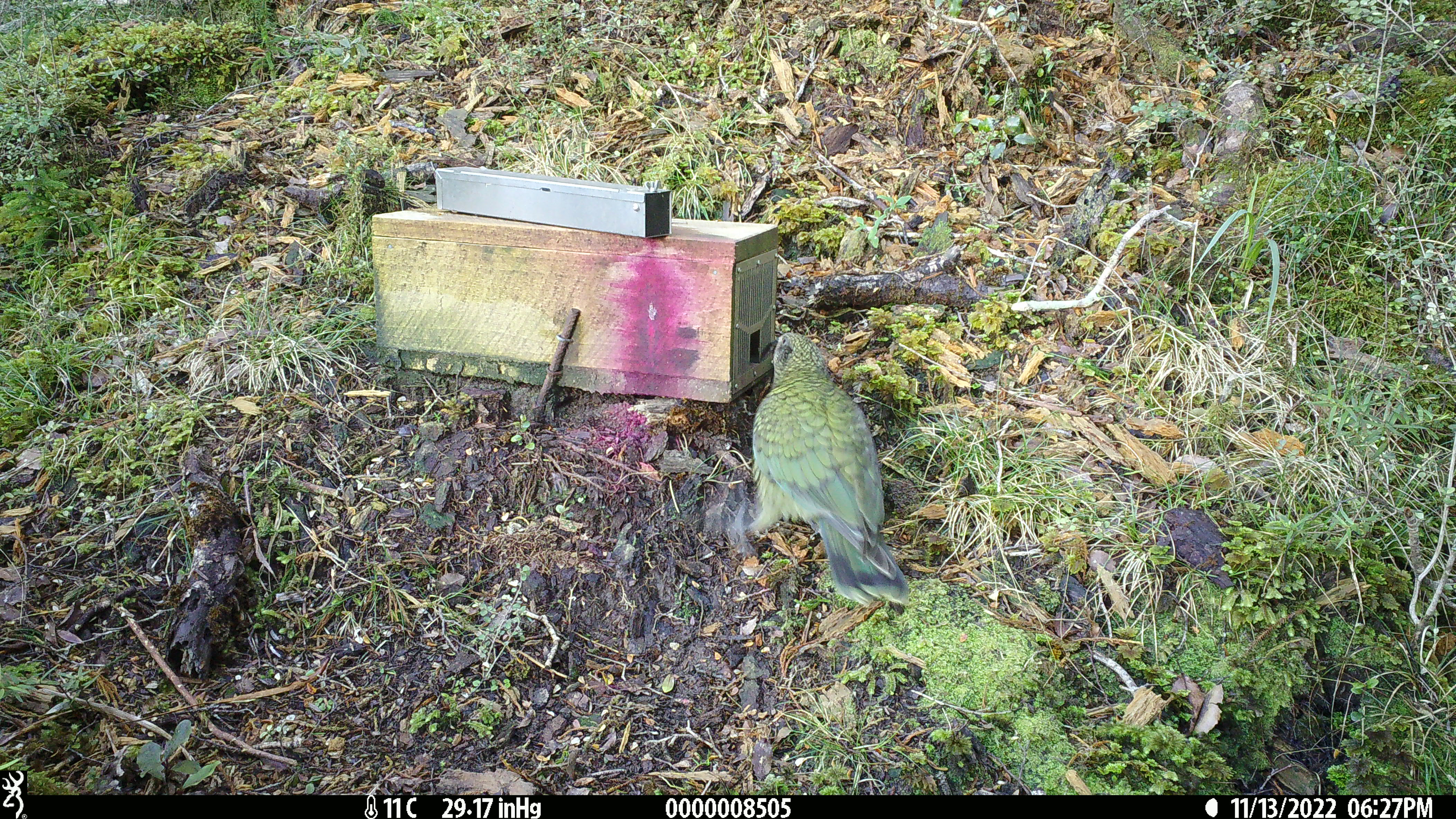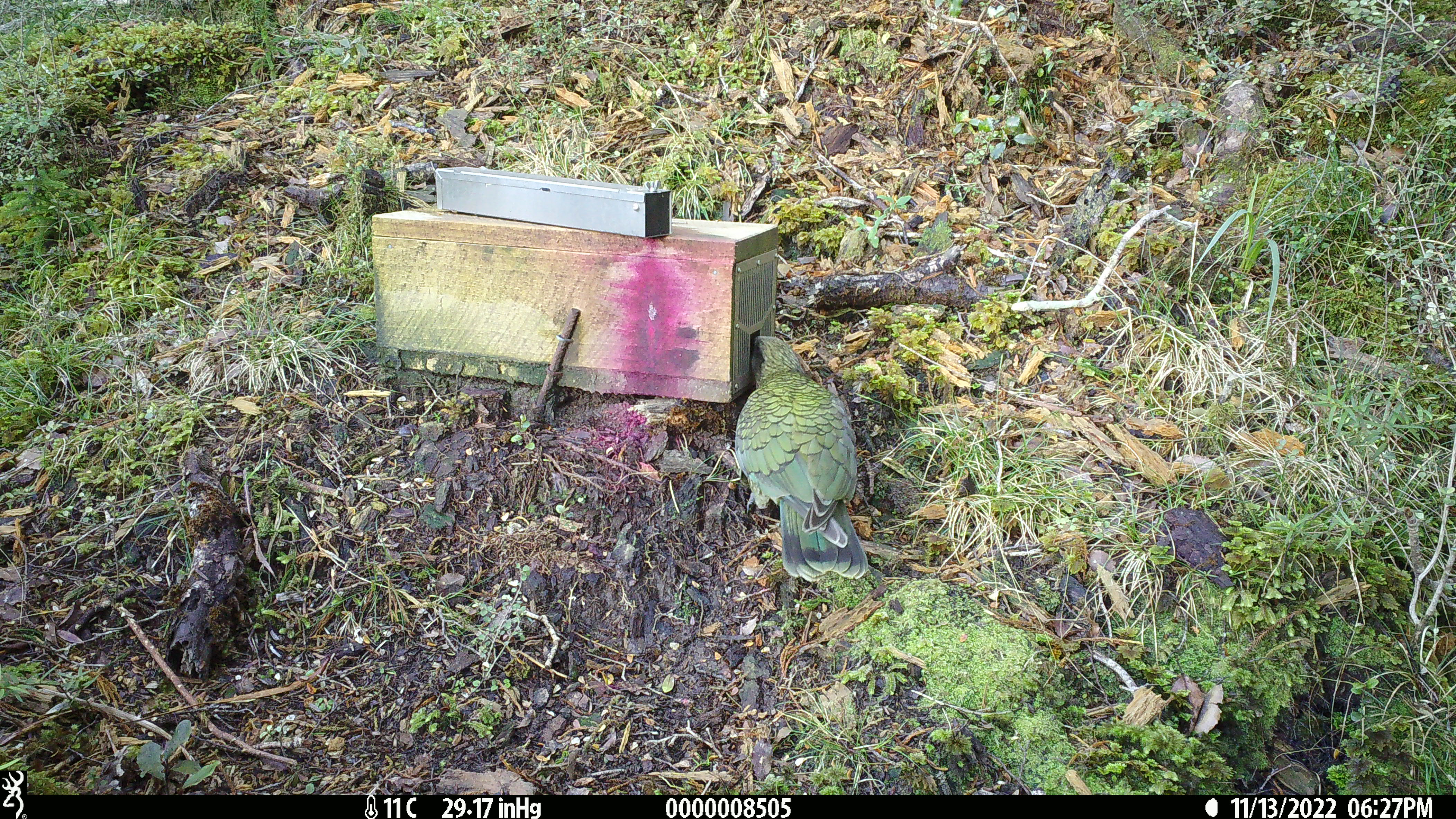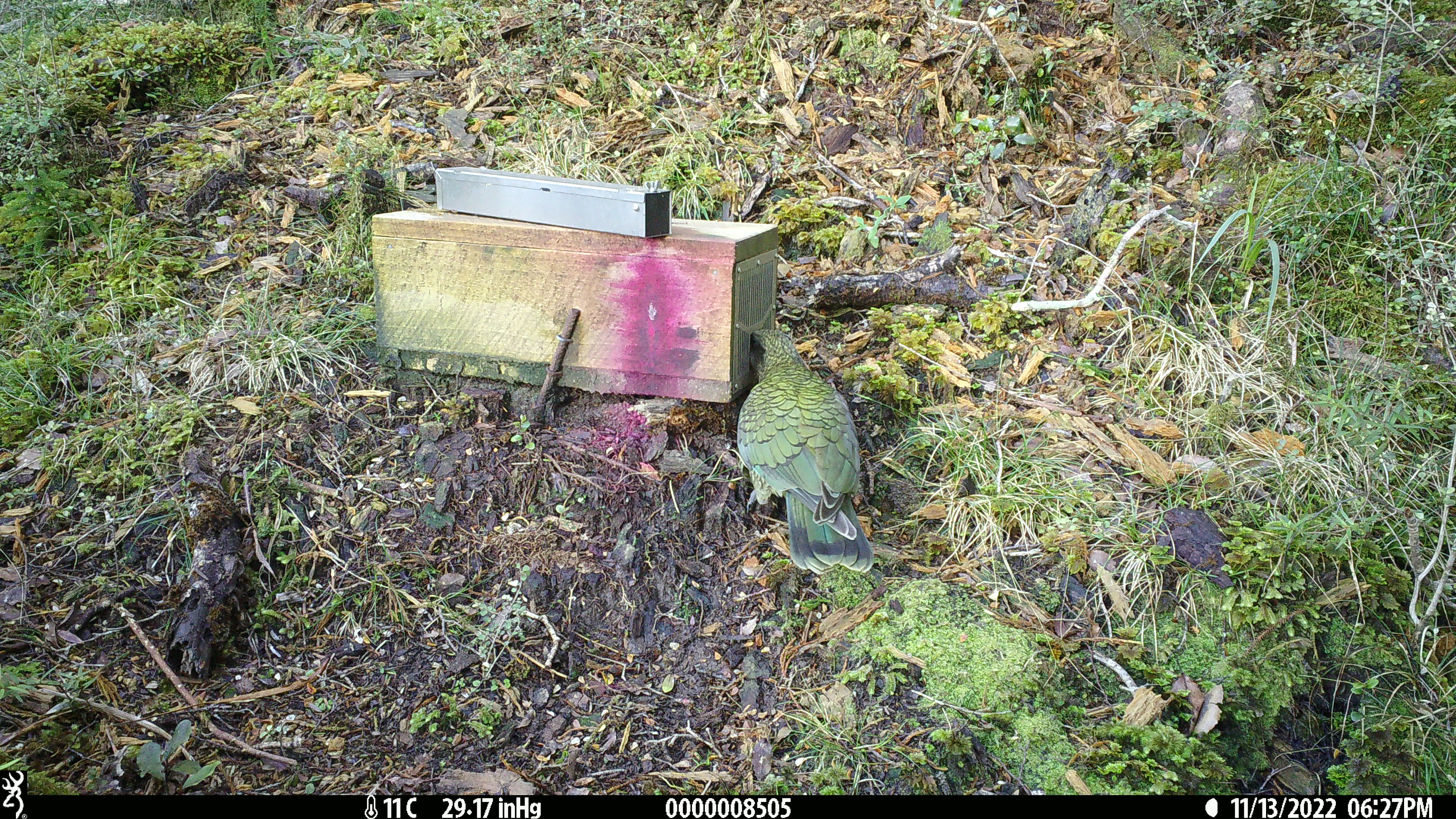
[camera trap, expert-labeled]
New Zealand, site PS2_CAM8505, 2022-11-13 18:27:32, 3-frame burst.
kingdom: Animalia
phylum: Chordata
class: Aves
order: Psittaciformes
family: Strigopidae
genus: Nestor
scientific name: Nestor notabilis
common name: kea